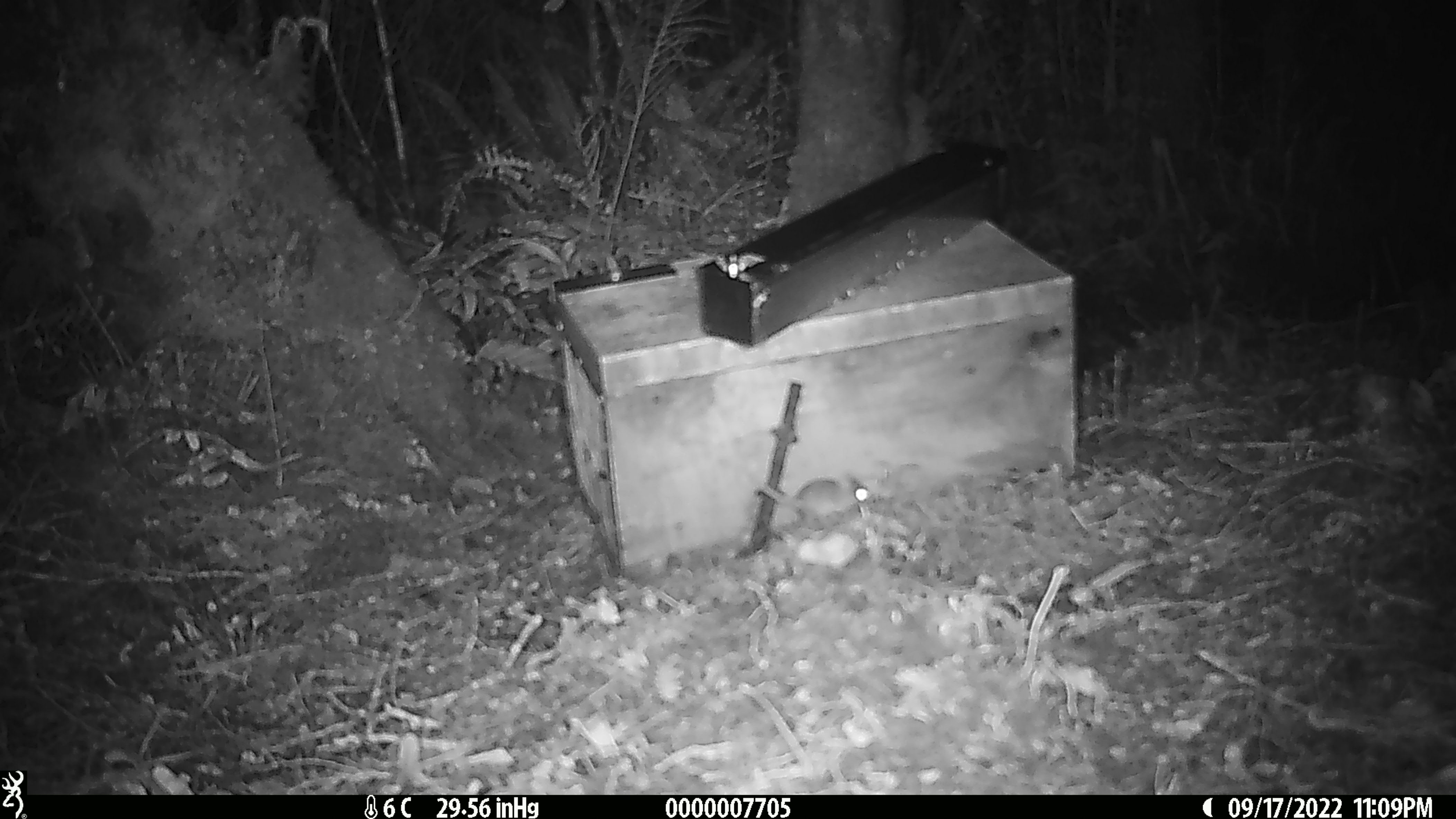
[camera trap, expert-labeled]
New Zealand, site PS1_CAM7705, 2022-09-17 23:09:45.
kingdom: Animalia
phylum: Chordata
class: Mammalia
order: Rodentia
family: Muridae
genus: Mus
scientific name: Mus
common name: mouse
Mouse (Mus).